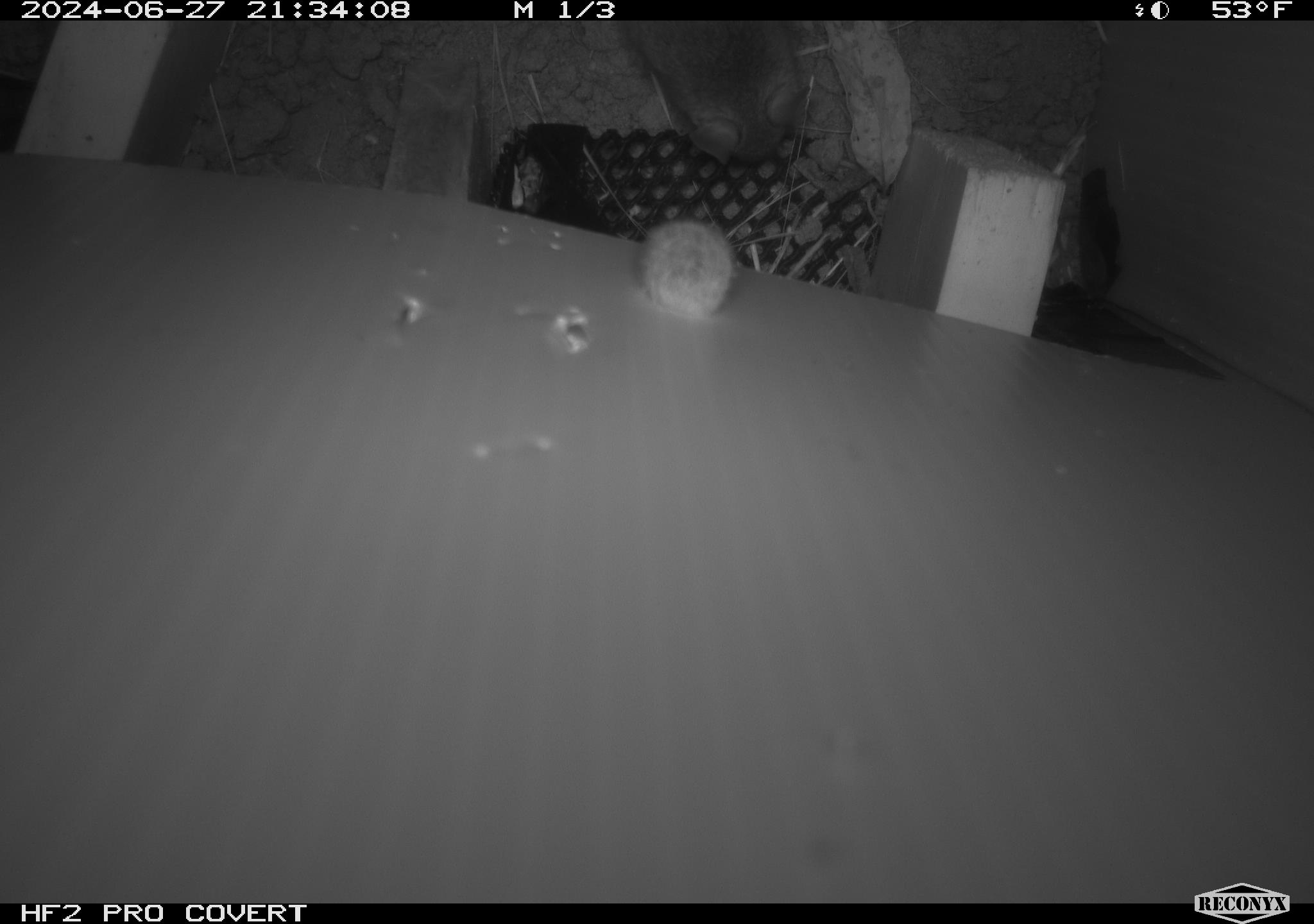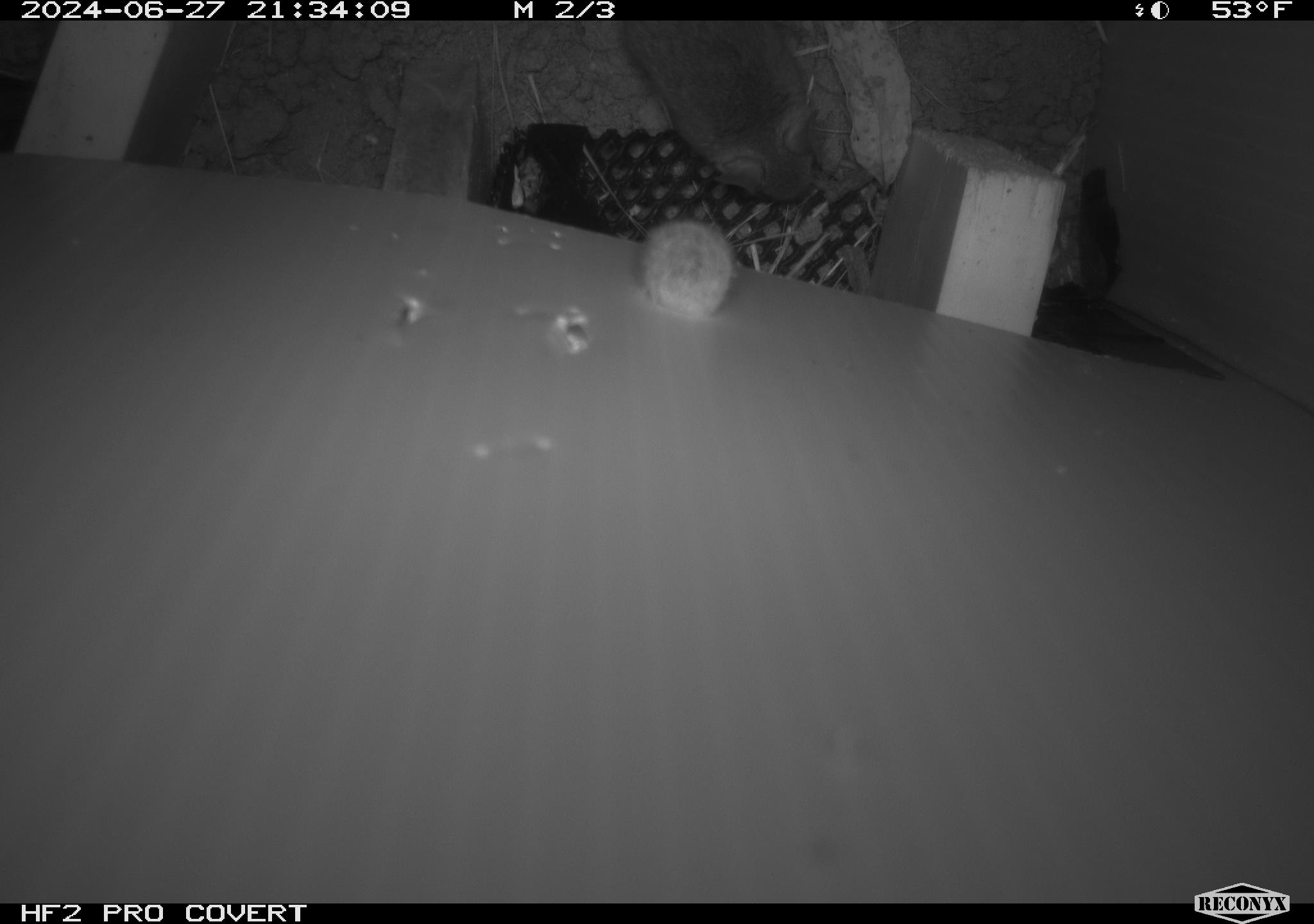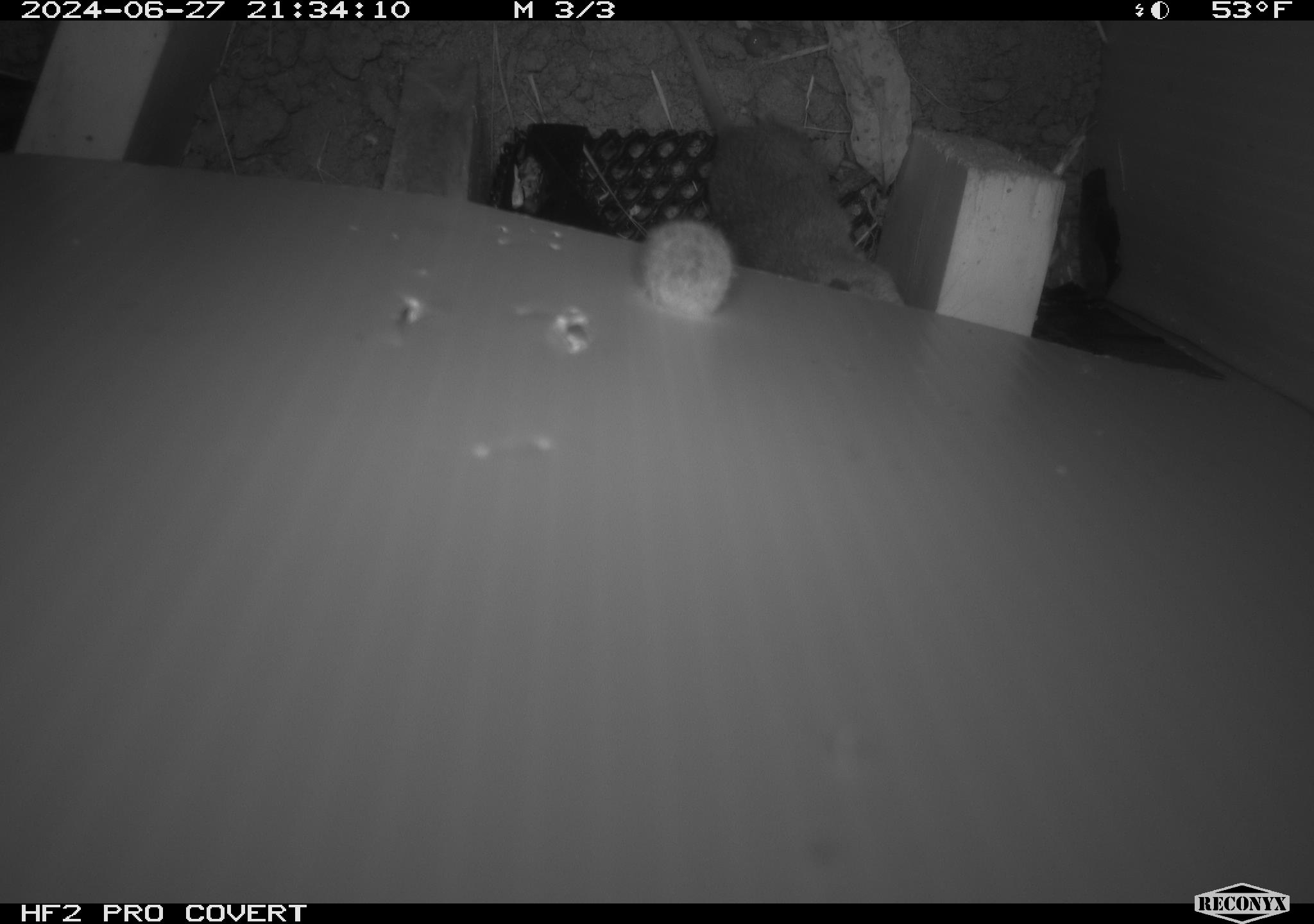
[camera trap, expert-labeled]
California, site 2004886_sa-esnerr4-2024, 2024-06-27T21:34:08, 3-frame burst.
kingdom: Animalia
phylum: Chordata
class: Mammalia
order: Rodentia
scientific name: Rodentia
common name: rodent